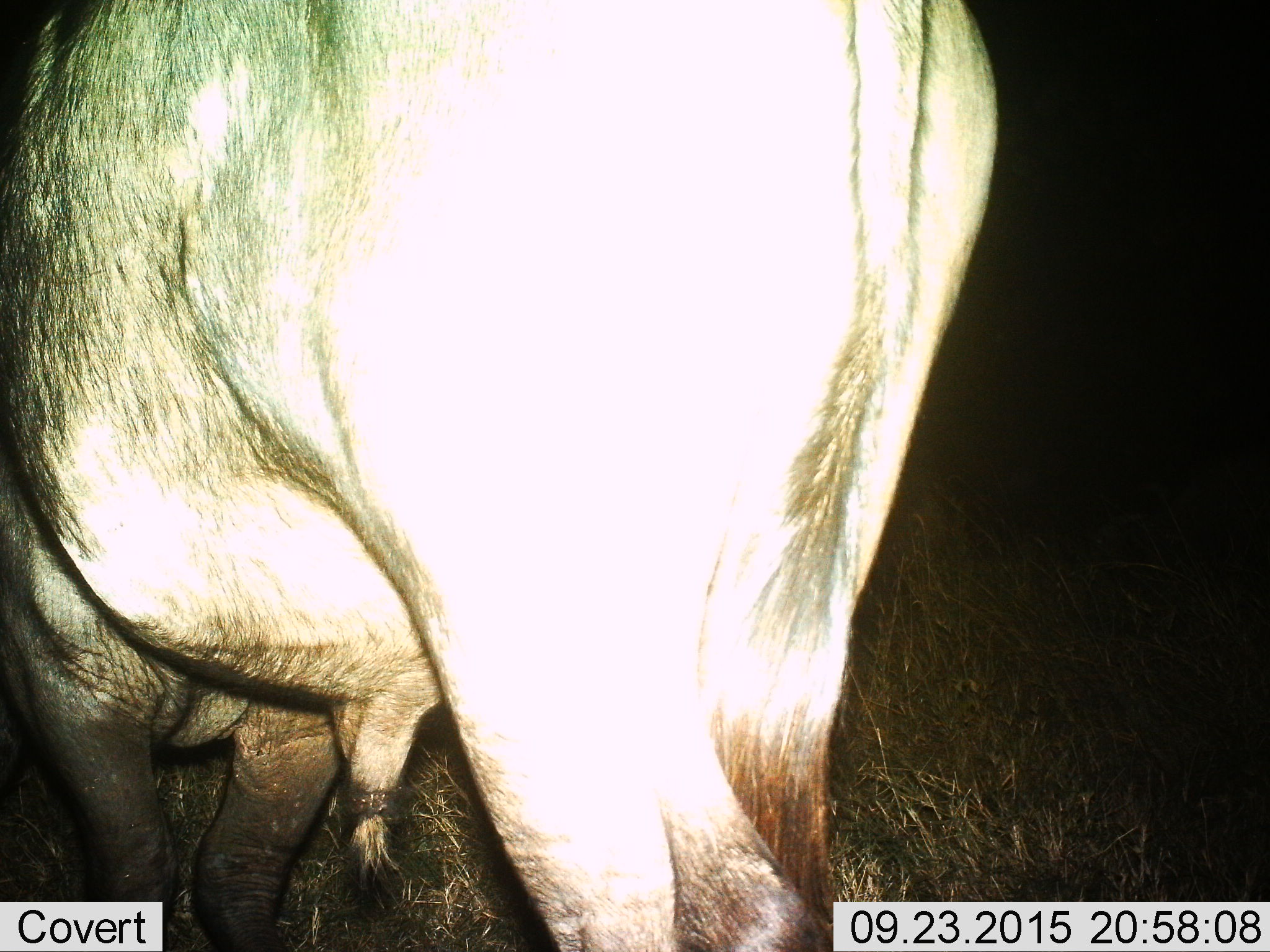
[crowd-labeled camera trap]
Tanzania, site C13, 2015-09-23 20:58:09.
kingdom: Animalia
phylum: Chordata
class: Mammalia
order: Artiodactyla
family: Bovidae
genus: Connochaetes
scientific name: Connochaetes taurinus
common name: blue wildebeest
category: wildebeest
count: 1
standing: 83%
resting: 0%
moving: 0%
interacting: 0%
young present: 0%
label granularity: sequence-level